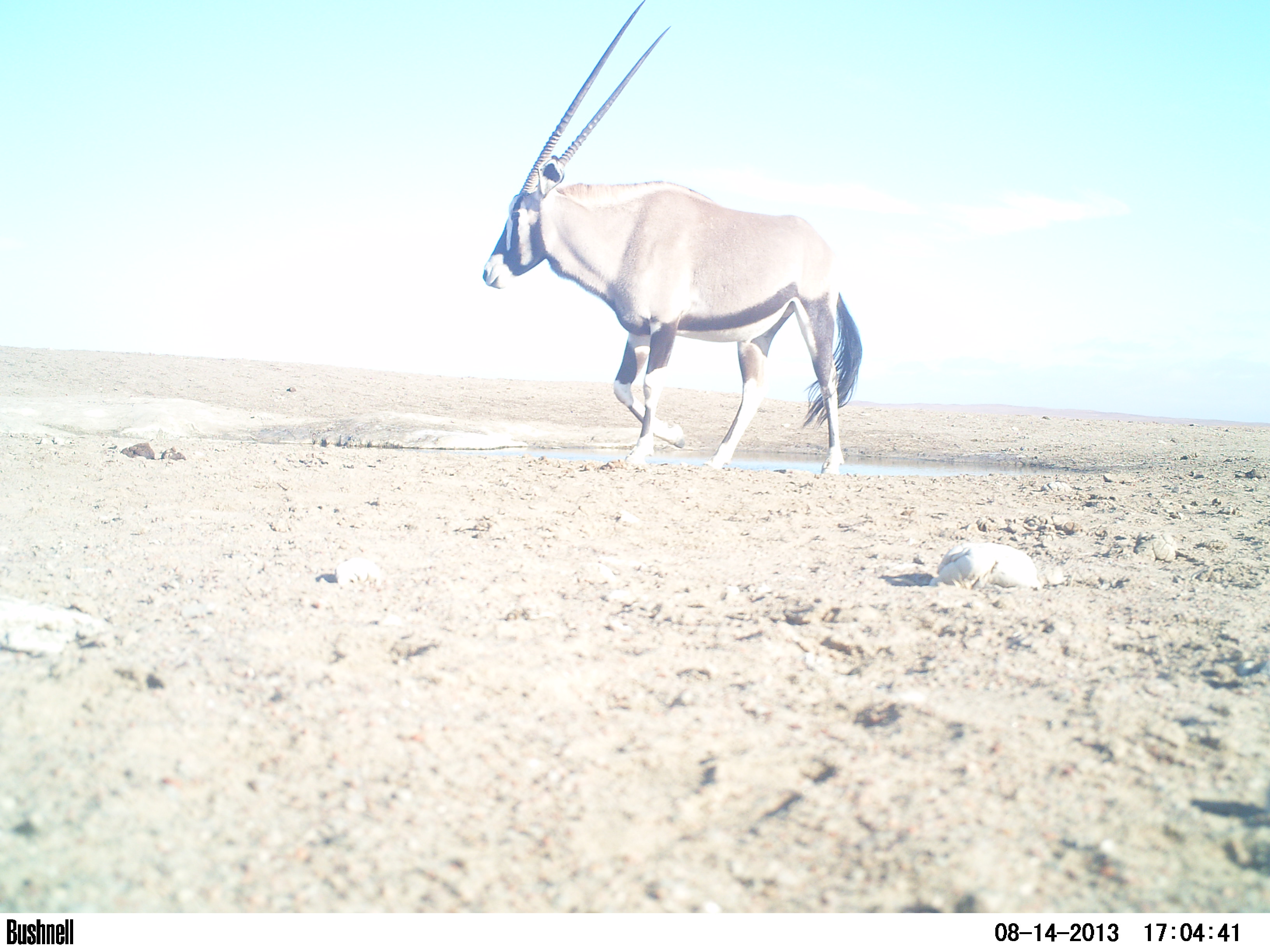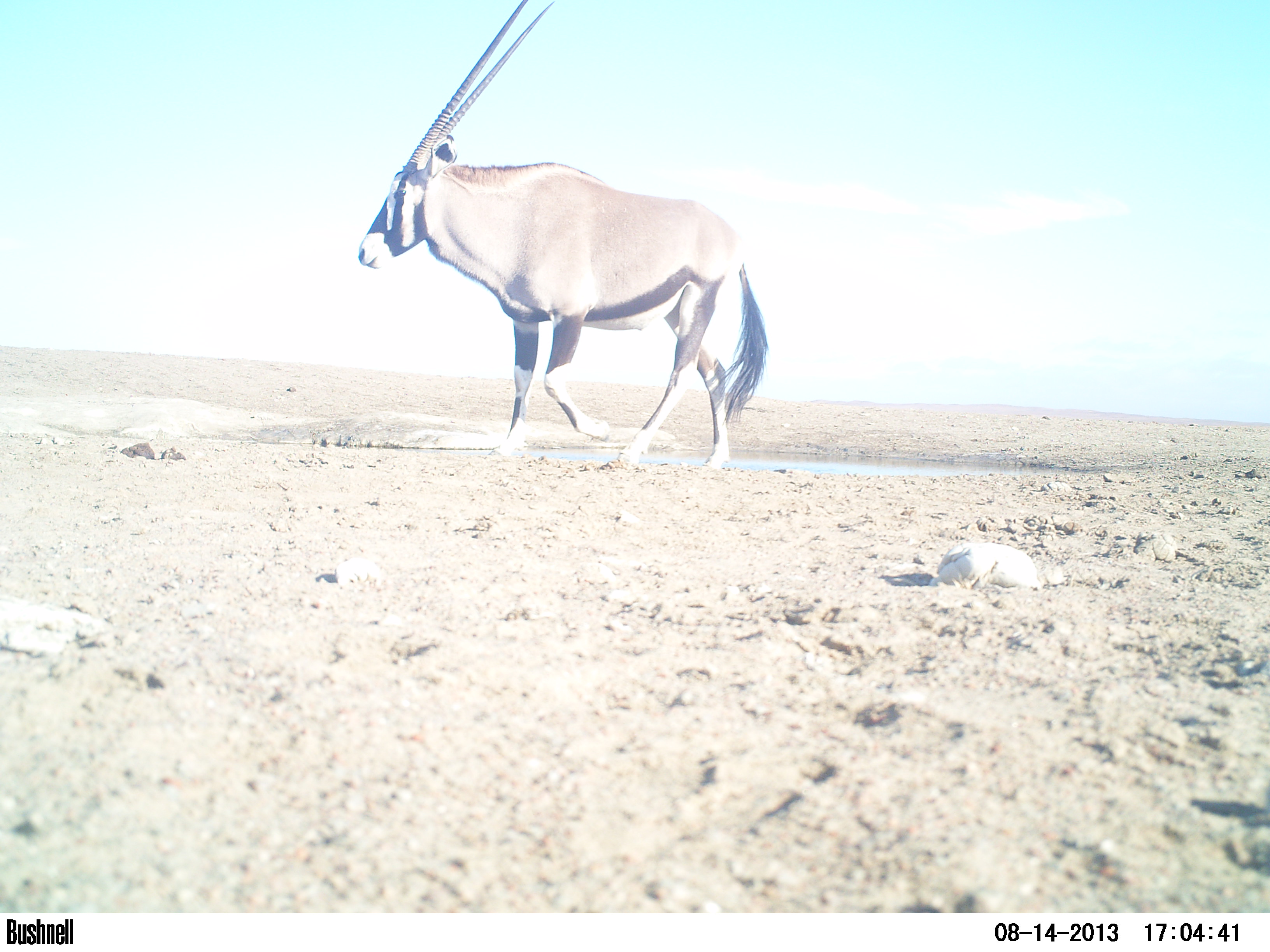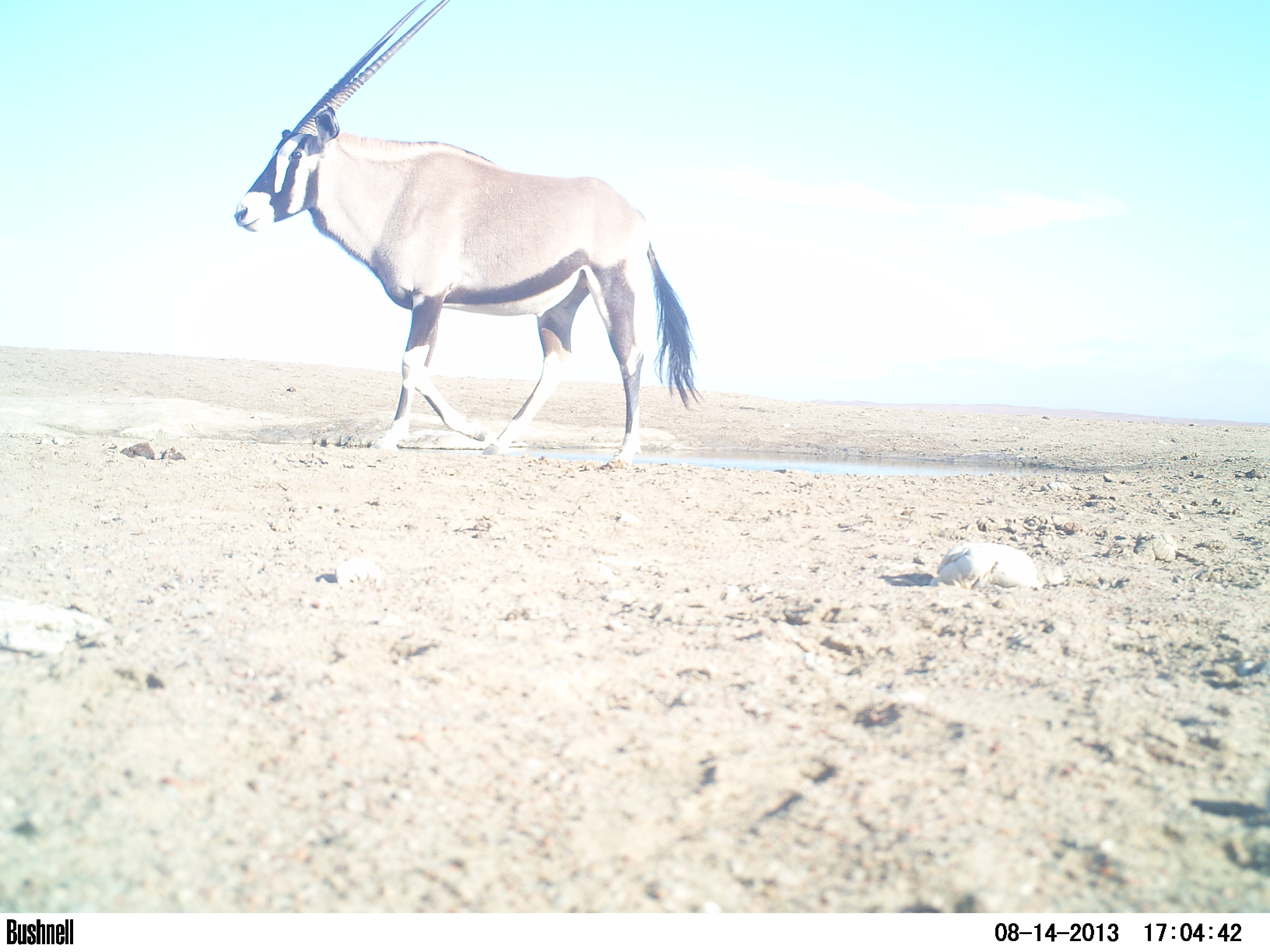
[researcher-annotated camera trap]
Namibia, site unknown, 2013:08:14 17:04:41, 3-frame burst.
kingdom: Animalia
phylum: Chordata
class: Mammalia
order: Artiodactyla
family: Bovidae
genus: Oryx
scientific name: Oryx gazella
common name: gemsbok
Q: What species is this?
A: Oryx gazella (gemsbok).